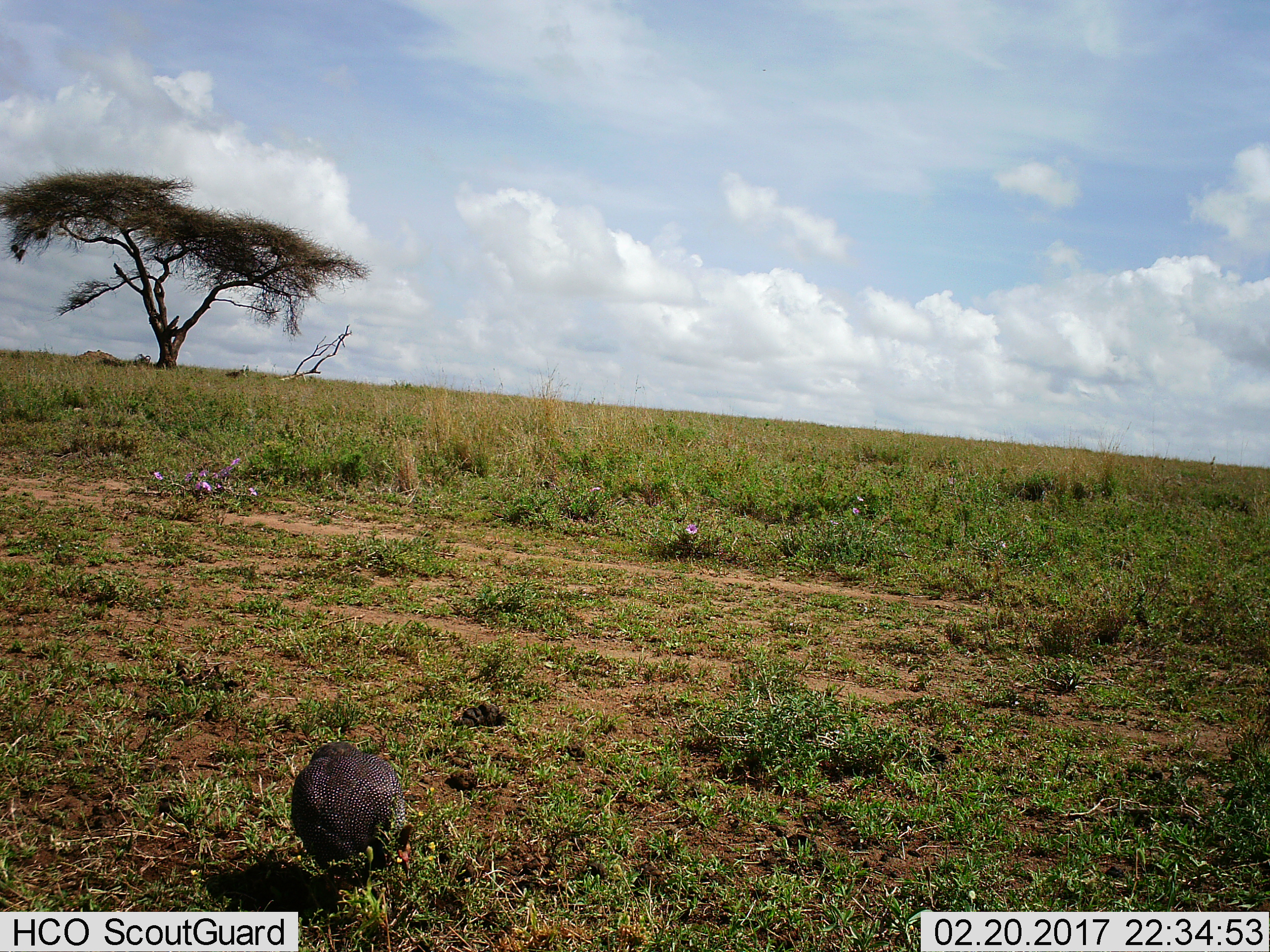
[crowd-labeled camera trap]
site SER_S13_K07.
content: unidentified animal